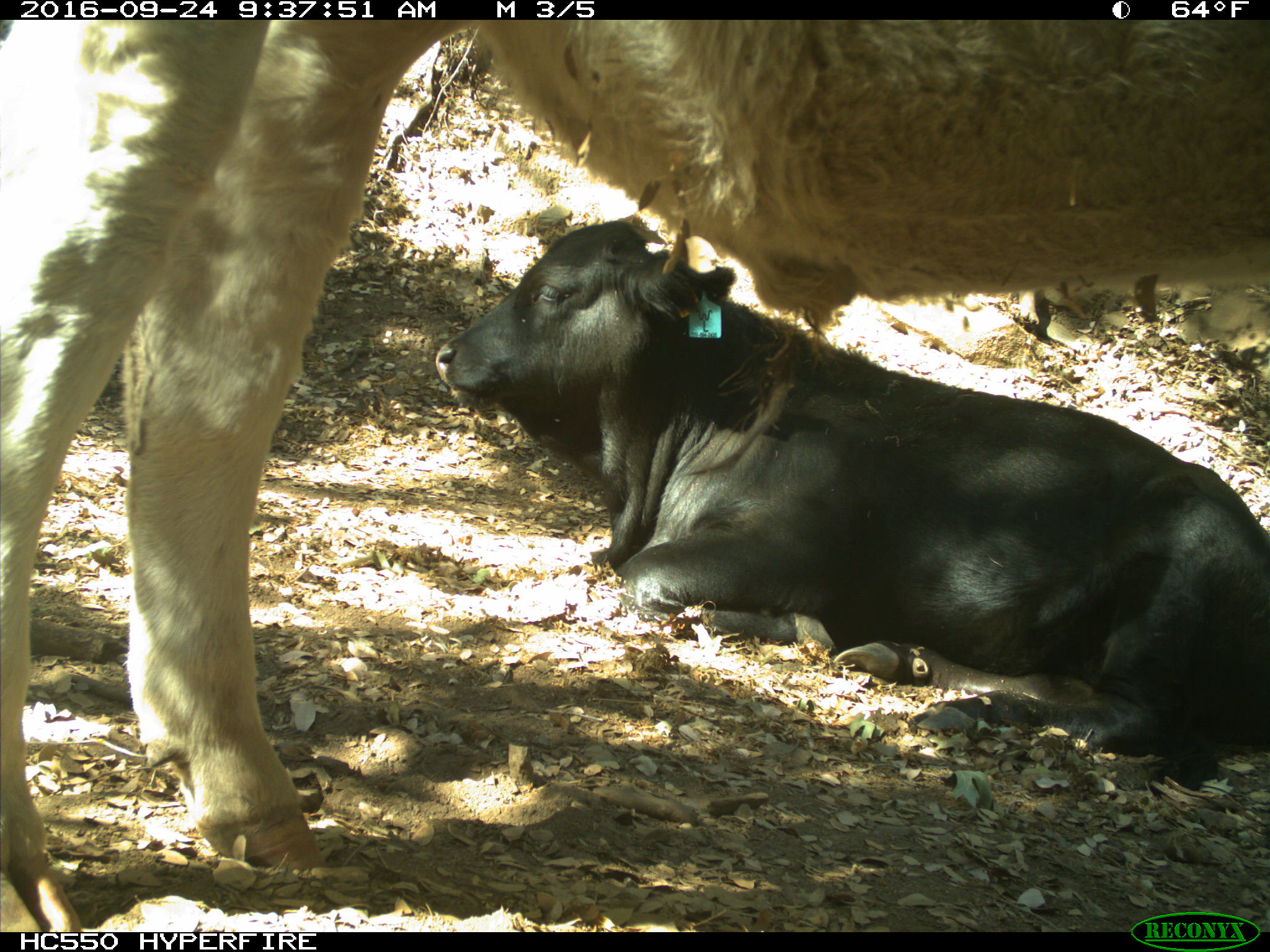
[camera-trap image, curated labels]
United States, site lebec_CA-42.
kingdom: Animalia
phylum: Chordata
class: Mammalia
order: Artiodactyla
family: Bovidae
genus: Bos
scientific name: Bos taurus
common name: domestic cow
Bos taurus (domestic cow).